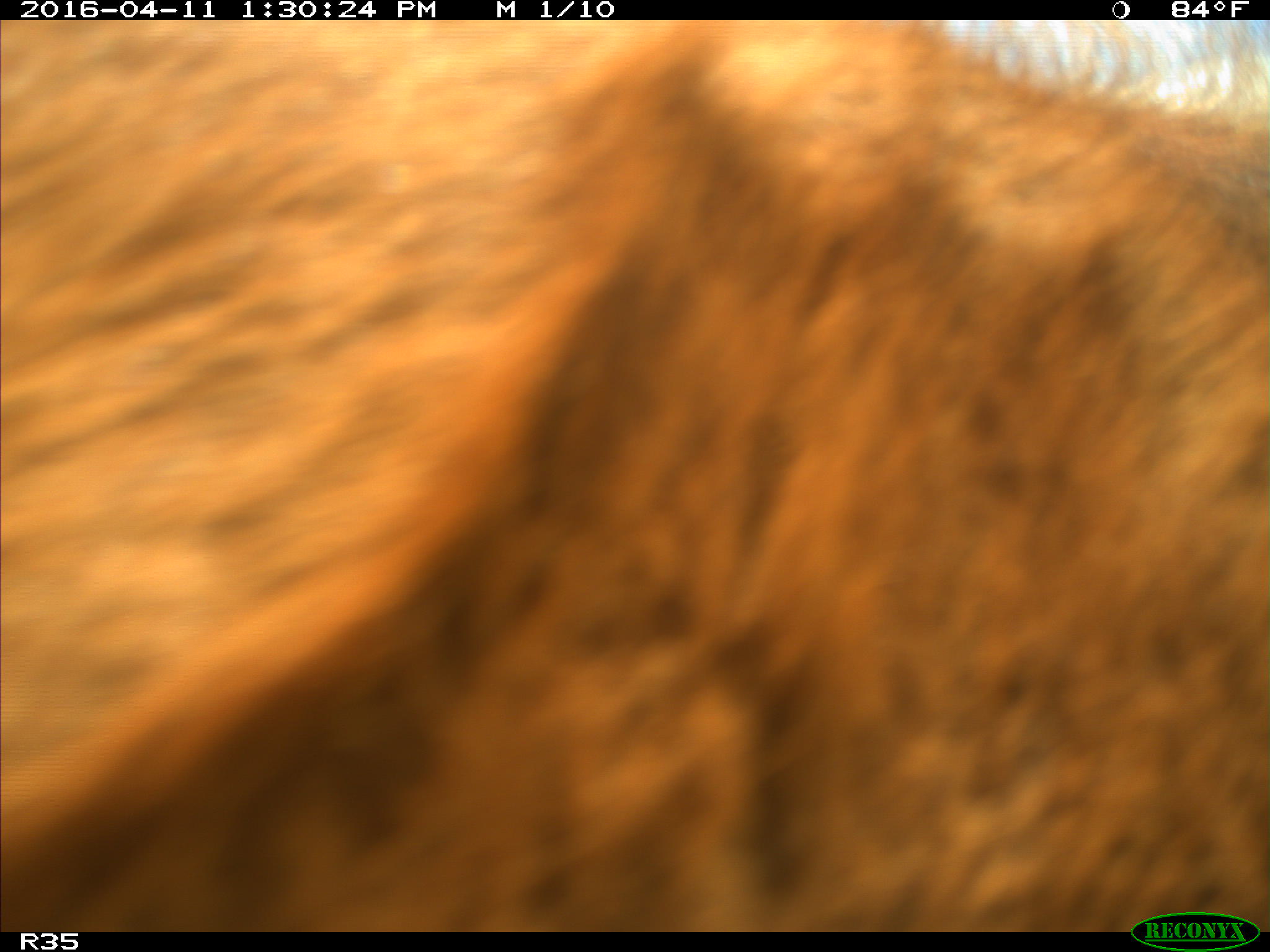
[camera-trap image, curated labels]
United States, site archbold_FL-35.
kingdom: Animalia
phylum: Chordata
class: Mammalia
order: Artiodactyla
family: Bovidae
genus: Bos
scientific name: Bos taurus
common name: domestic cow